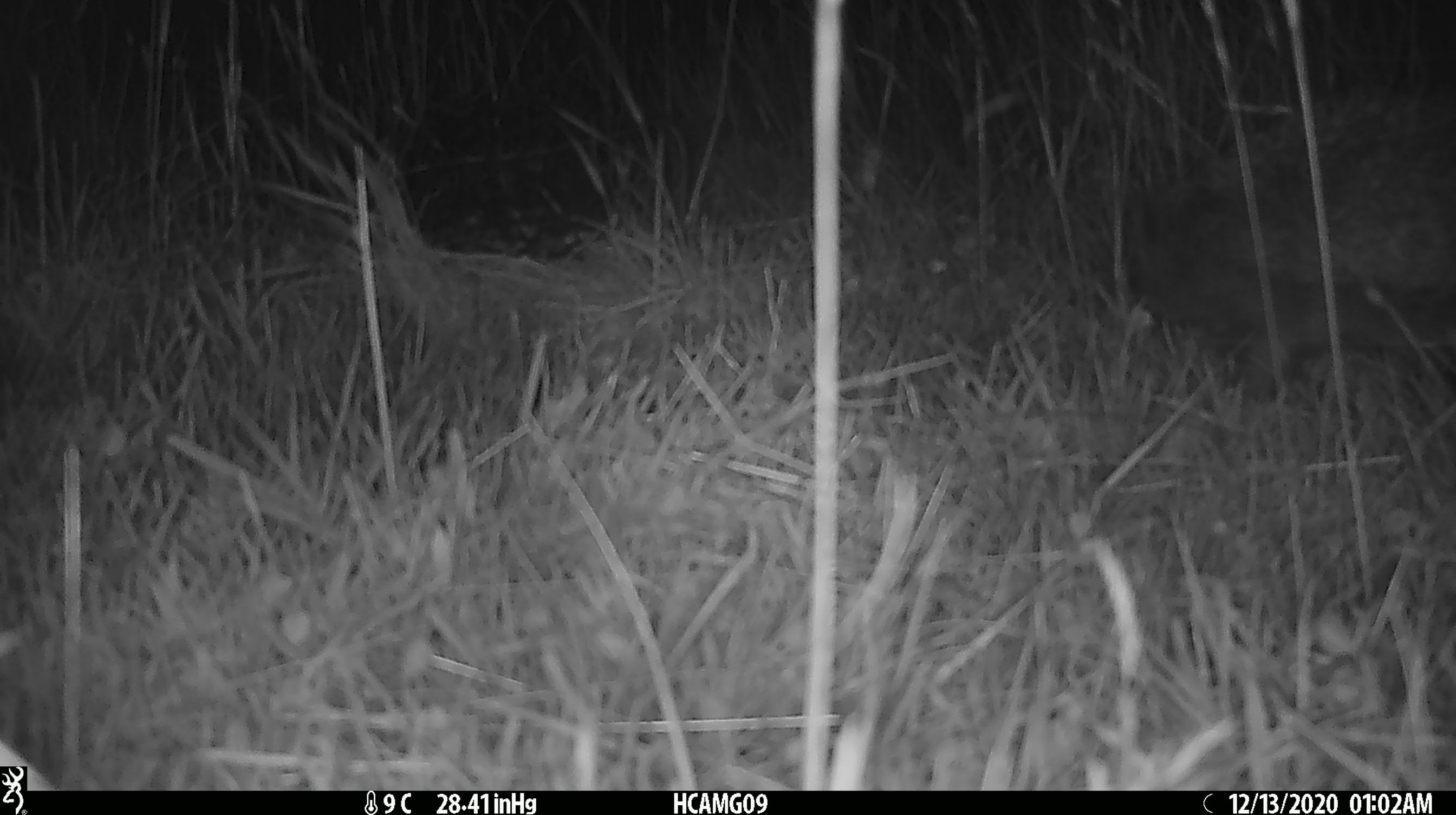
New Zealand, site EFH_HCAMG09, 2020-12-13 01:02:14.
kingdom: Animalia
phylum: Chordata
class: Mammalia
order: Eulipotyphla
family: Erinaceidae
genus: Erinaceus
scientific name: Erinaceus europaeus europaeus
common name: european hedgehog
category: hedgehog